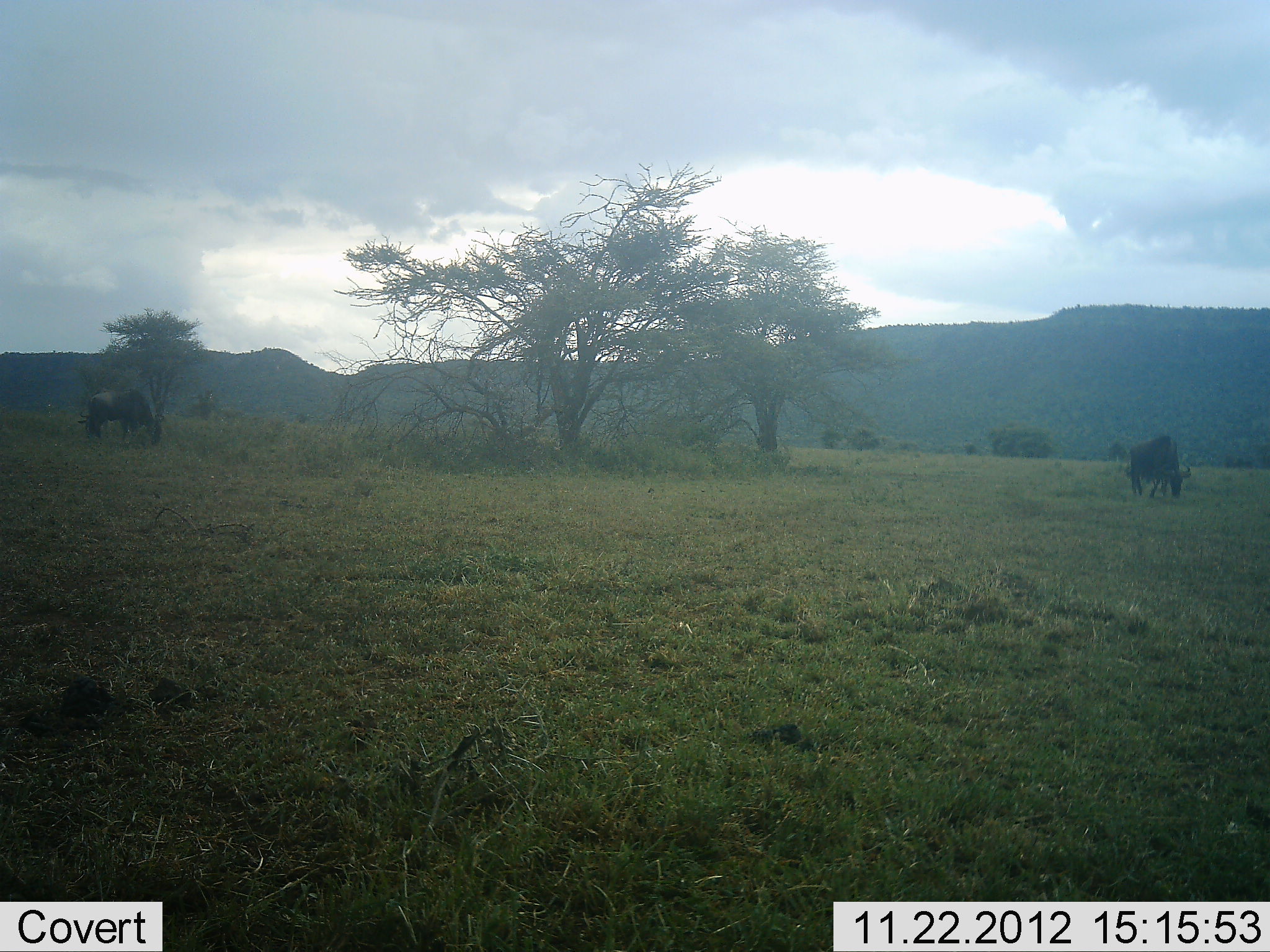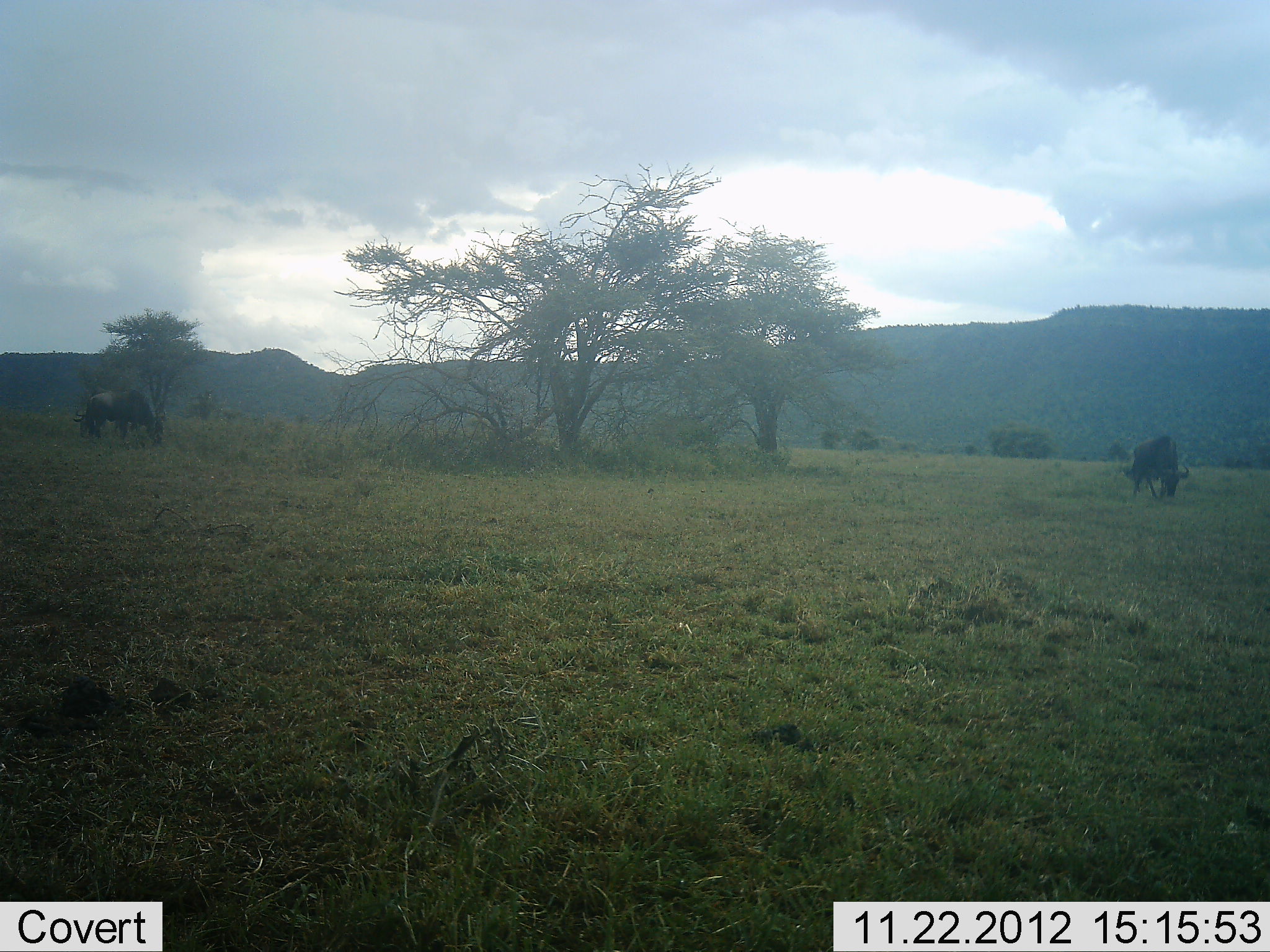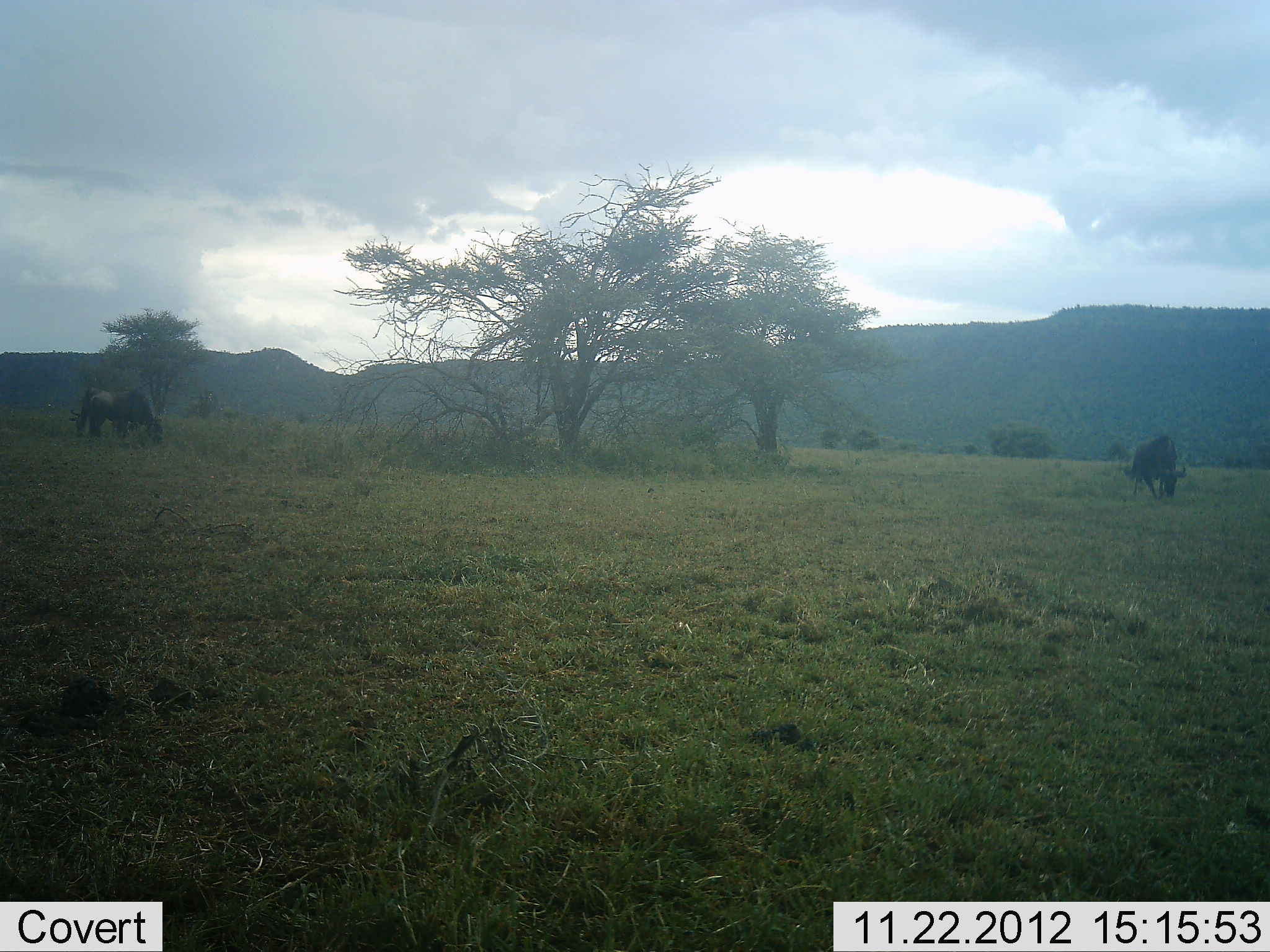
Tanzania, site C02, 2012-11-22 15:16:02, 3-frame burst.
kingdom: Animalia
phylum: Chordata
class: Mammalia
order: Artiodactyla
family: Bovidae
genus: Connochaetes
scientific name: Connochaetes taurinus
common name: blue wildebeest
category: wildebeest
Wildebeest (blue wildebeest) (Connochaetes taurinus), count 3. Behavior (volunteer vote fractions): standing 16%, resting 0%, moving 4%, interacting 0%. Young present (vote fraction): 0%. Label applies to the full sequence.